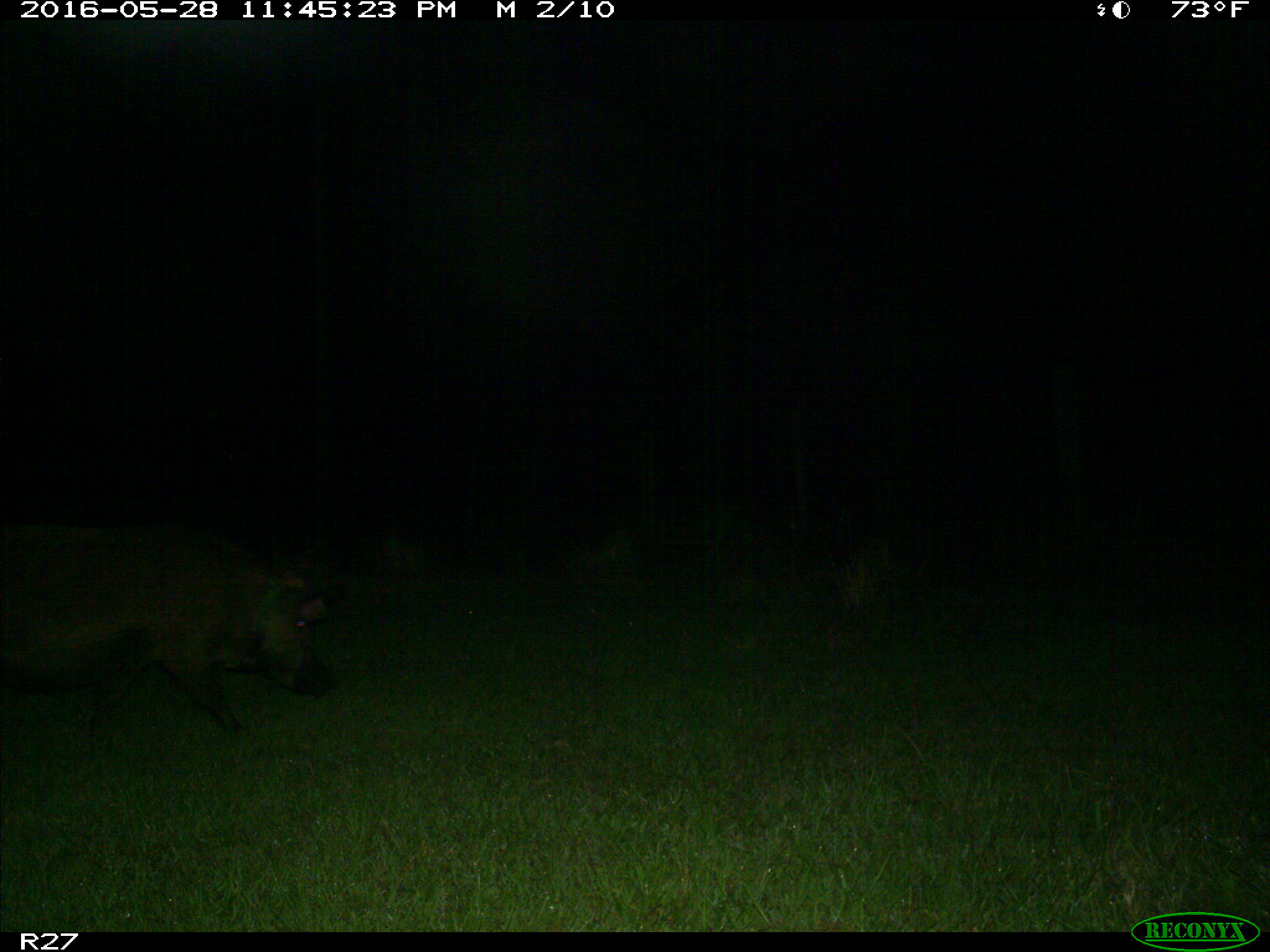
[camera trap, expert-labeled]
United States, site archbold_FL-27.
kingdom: Animalia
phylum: Chordata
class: Mammalia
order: Artiodactyla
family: Suidae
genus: Sus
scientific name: Sus scrofa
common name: wild boar